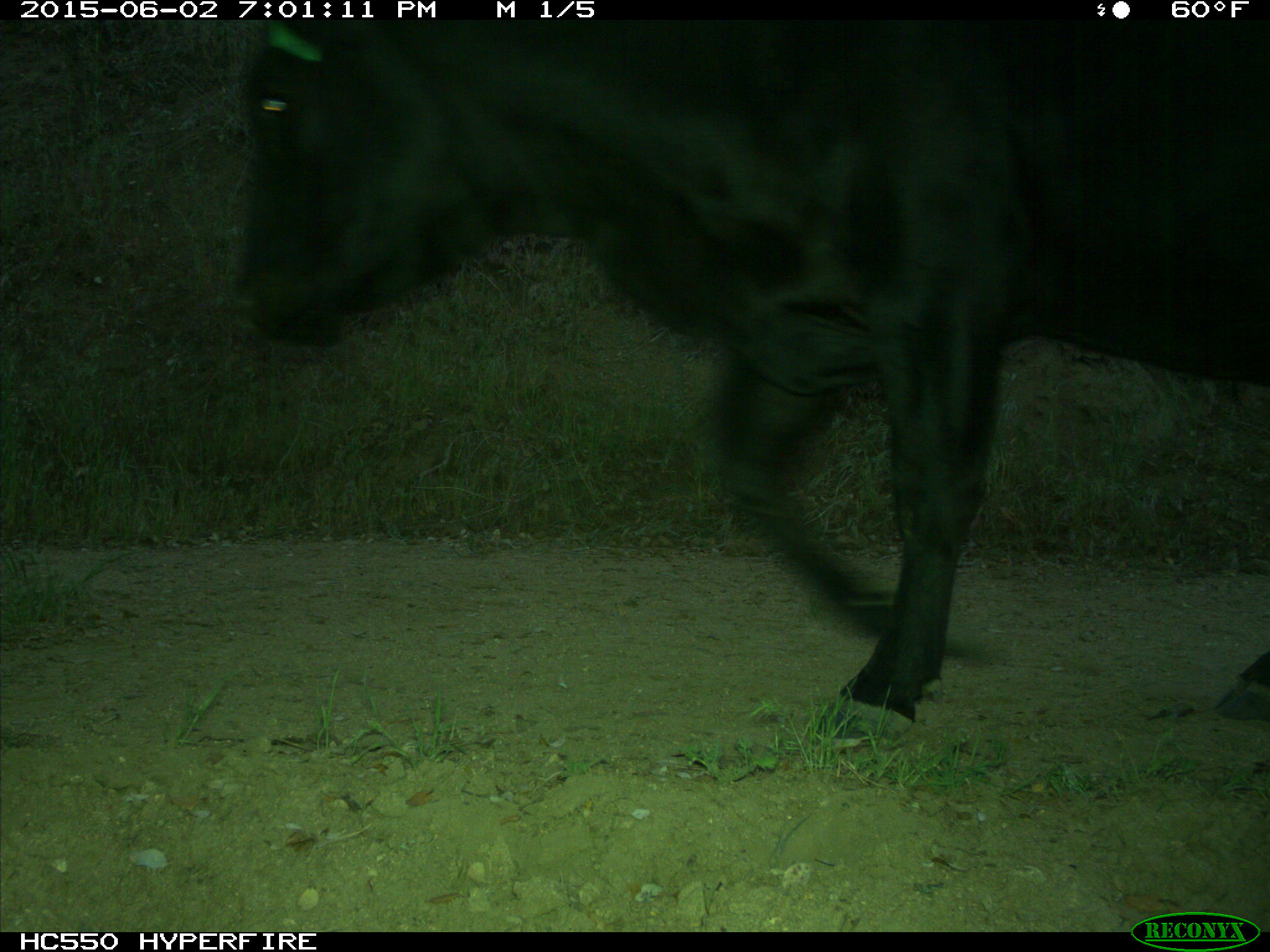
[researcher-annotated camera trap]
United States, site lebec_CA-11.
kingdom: Animalia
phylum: Chordata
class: Mammalia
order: Artiodactyla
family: Bovidae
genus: Bos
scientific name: Bos taurus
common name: domestic cow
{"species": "Bos taurus (domestic cow)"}